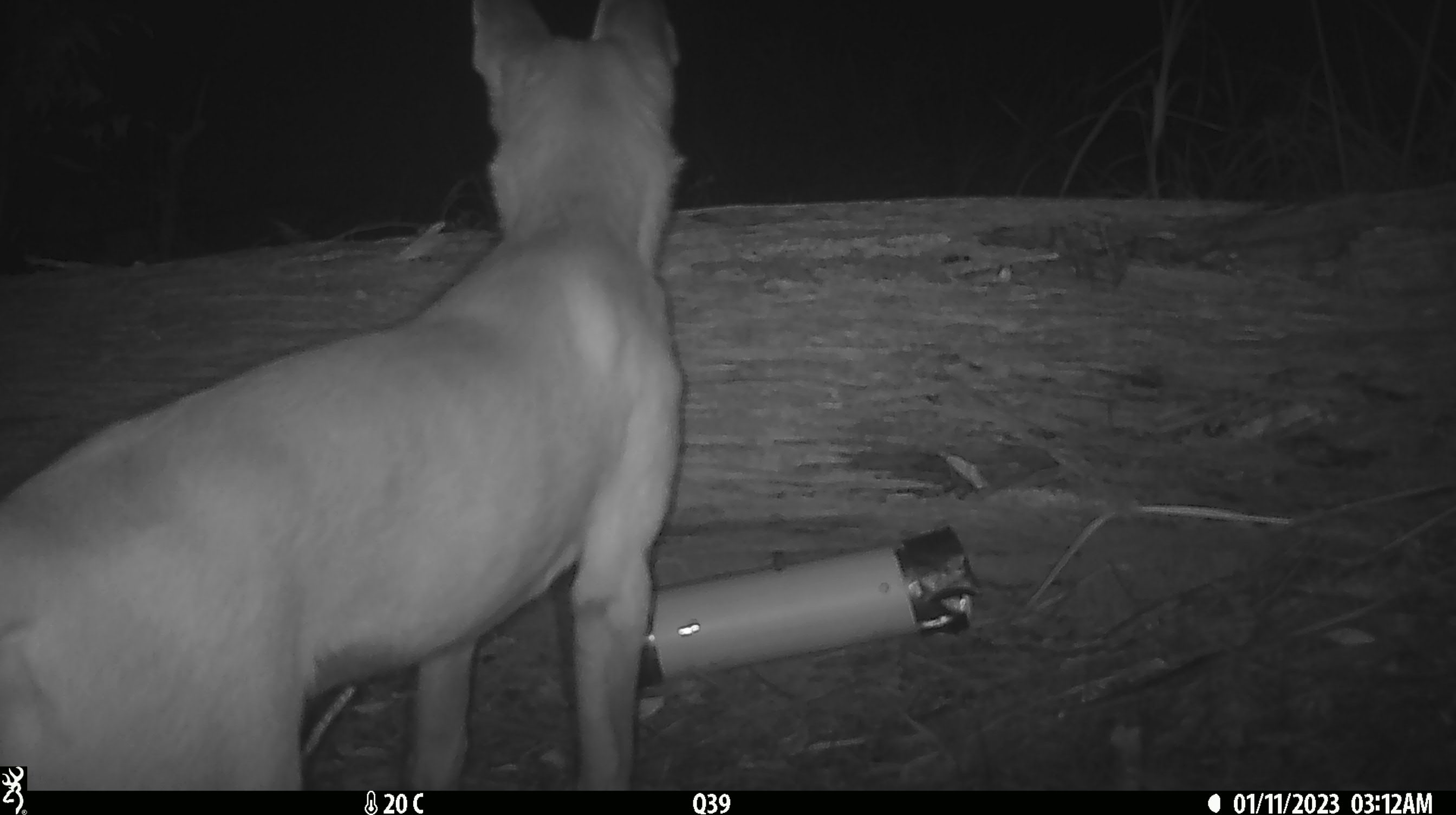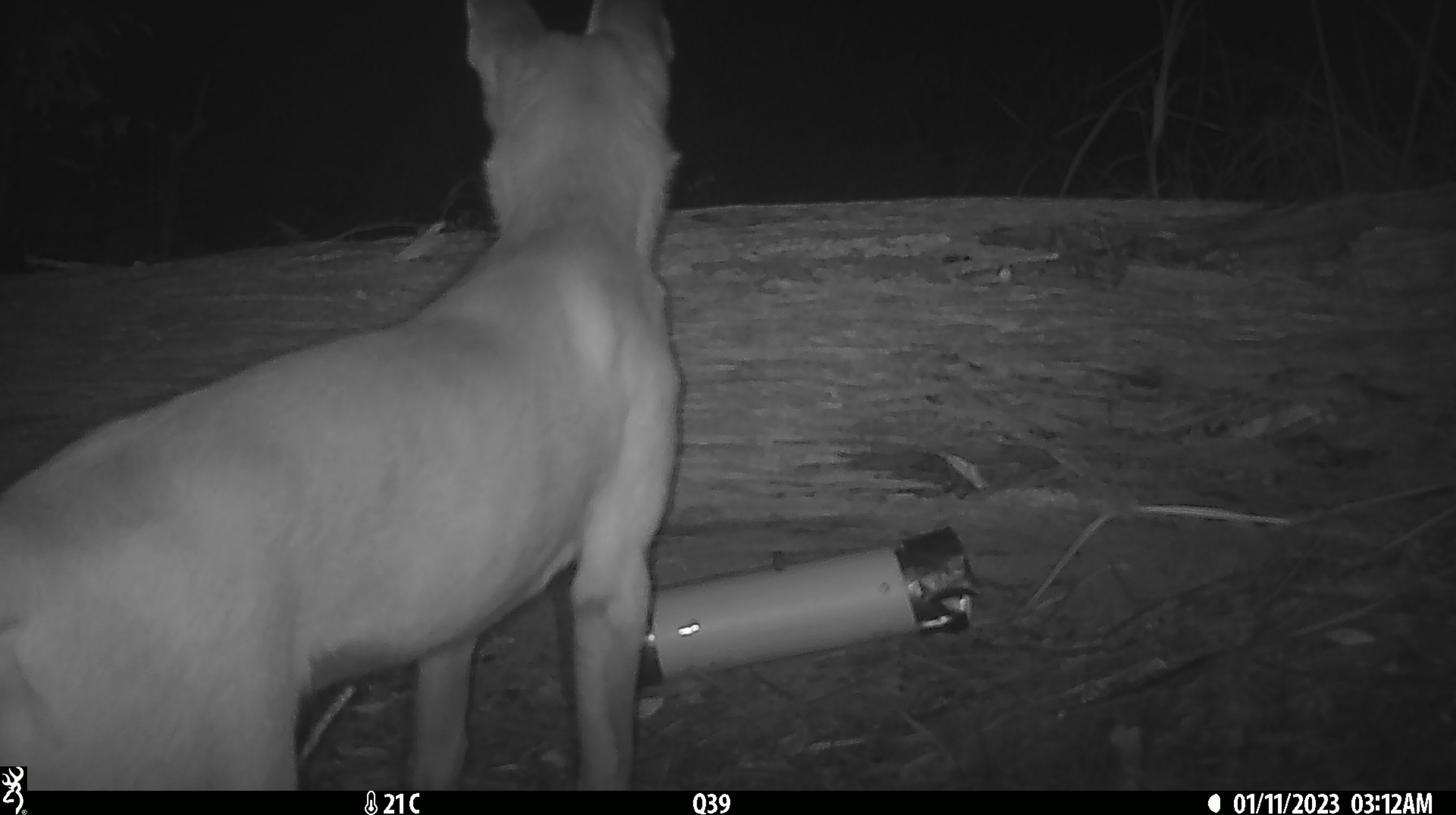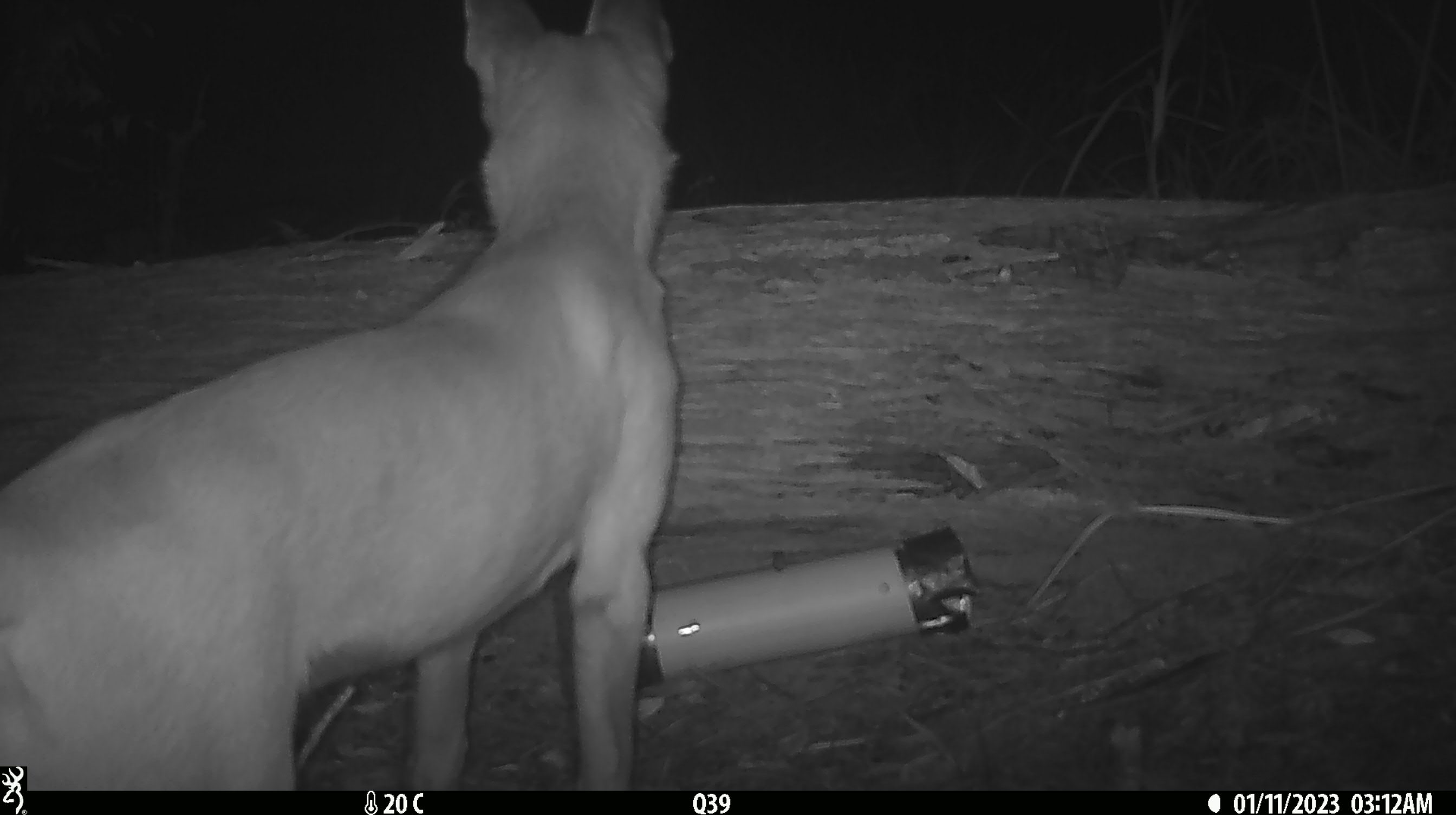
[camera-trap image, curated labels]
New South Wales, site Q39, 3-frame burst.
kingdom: Animalia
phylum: Chordata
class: Mammalia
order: Carnivora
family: Canidae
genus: Canis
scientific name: Canis familiaris dingo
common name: dingo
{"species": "dingo (Canis familiaris dingo)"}